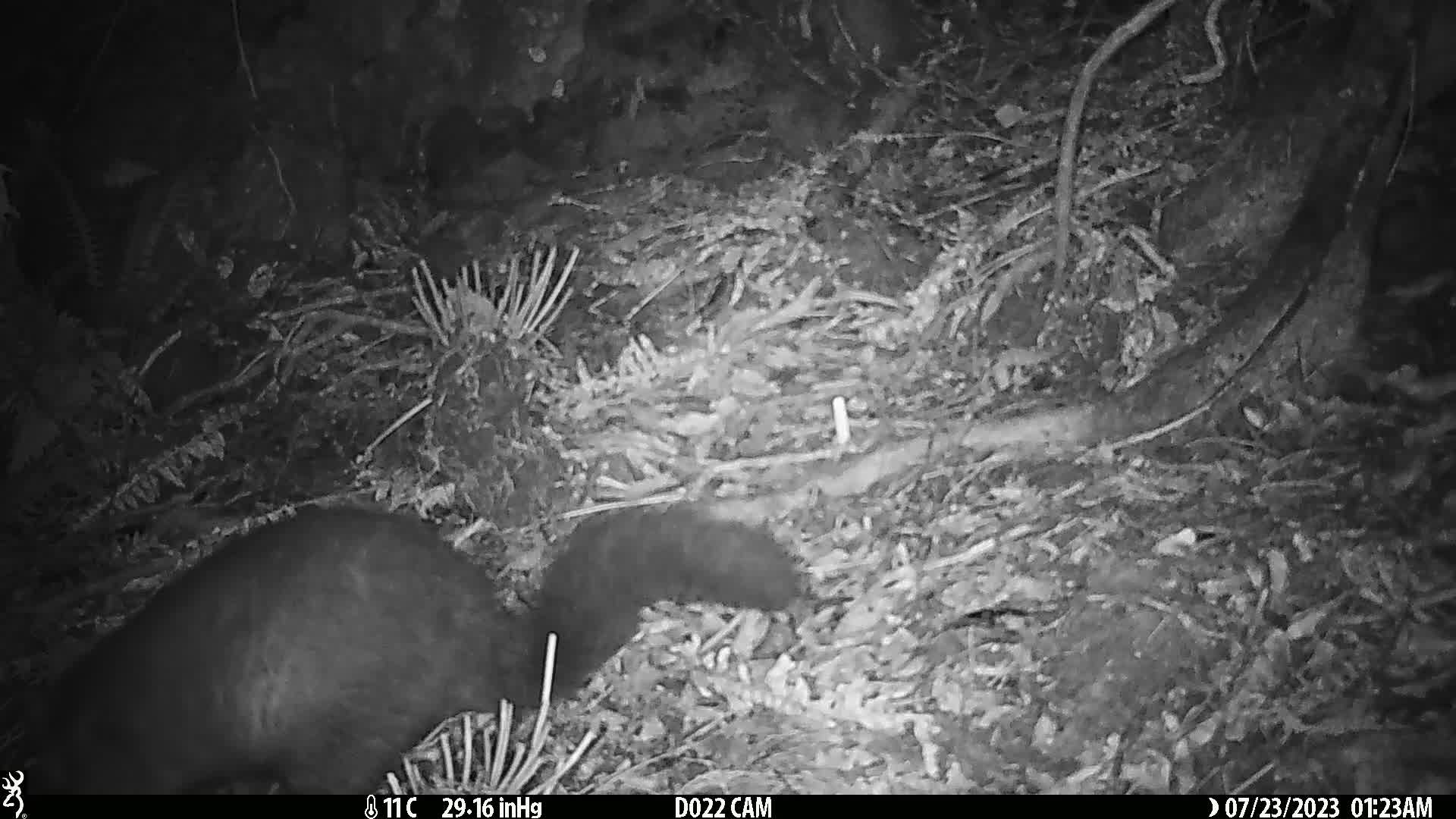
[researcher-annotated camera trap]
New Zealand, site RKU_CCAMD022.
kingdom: Animalia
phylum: Chordata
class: Mammalia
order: Diprotodontia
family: Phalangeridae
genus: Trichosurus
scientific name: Trichosurus vulpecula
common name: common brushtail possum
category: possum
Possum (common brushtail possum) (Trichosurus vulpecula).